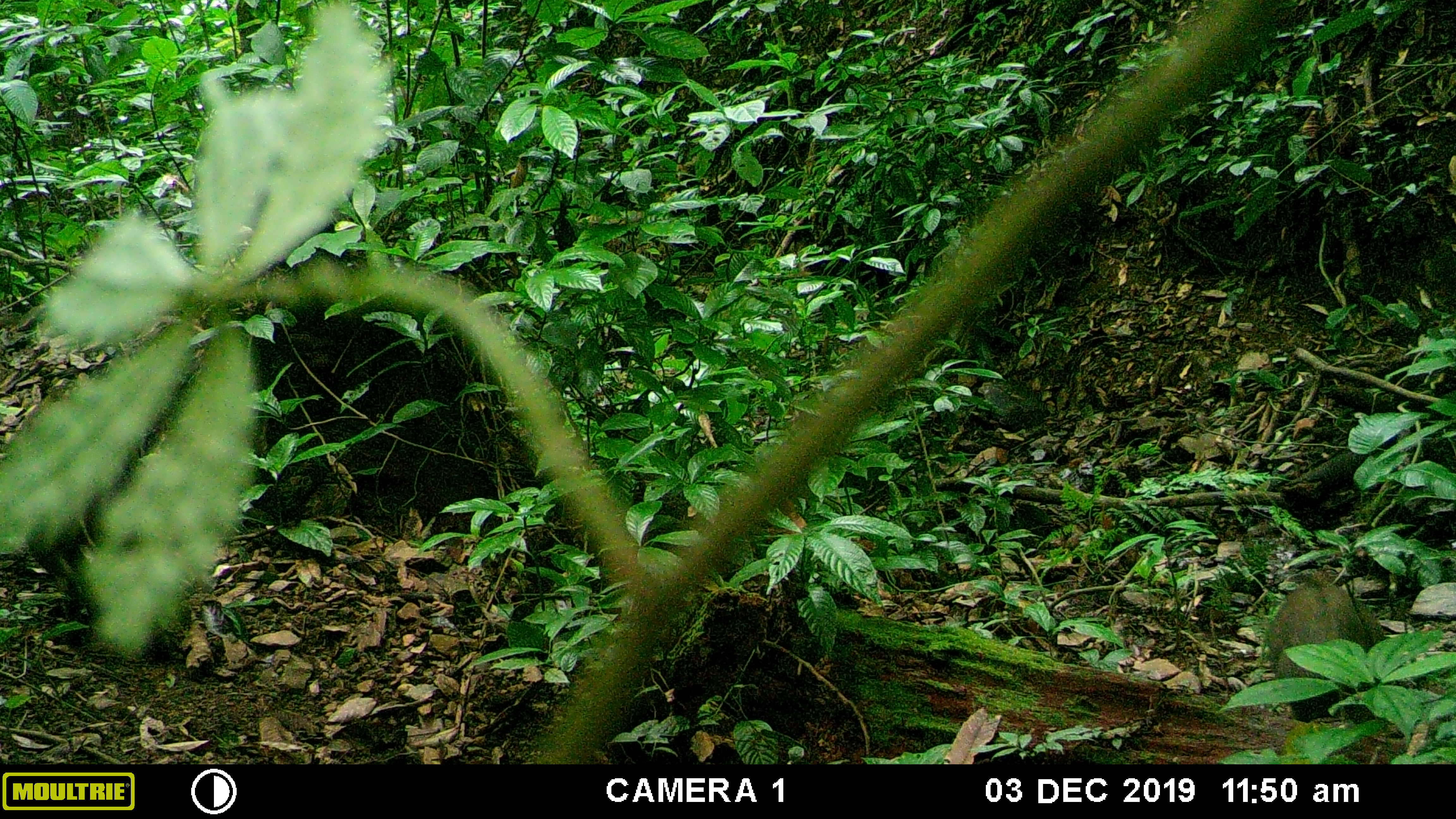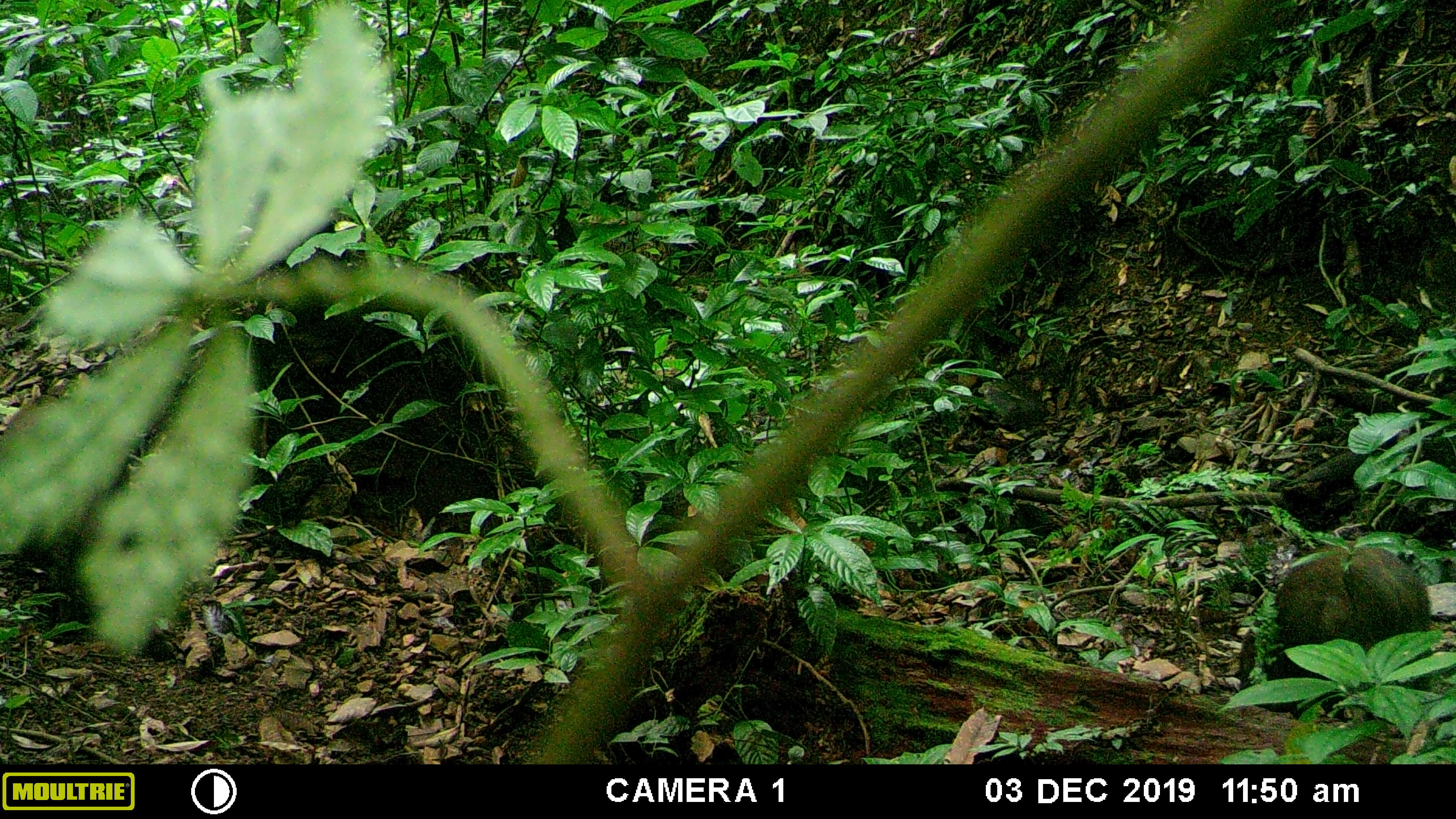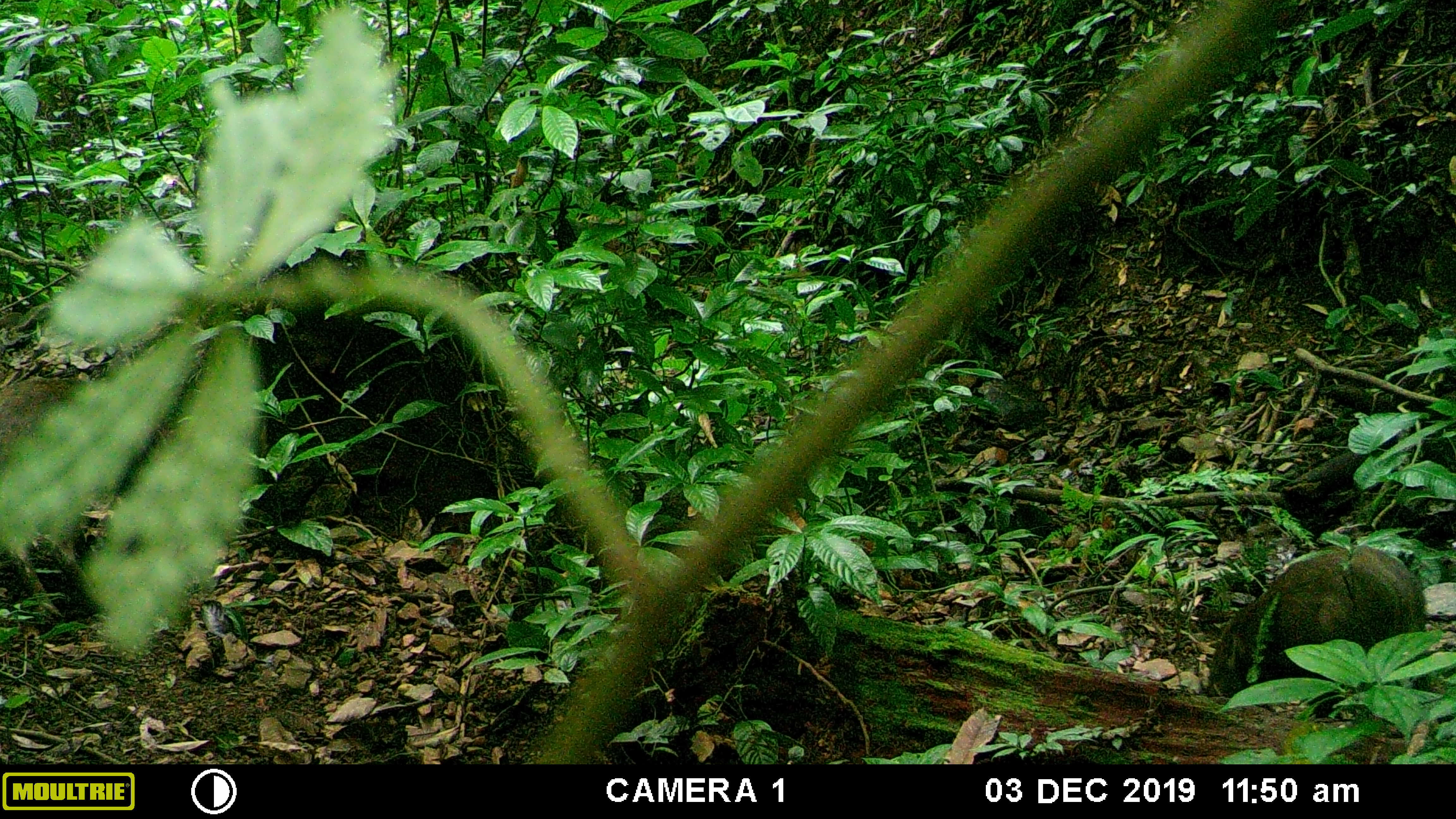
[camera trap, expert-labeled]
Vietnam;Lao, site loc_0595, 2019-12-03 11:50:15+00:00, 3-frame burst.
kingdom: Animalia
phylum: Chordata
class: Mammalia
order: Artiodactyla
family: Suidae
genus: Sus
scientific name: Sus scrofa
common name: eurasian wild pig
Eurasian wild pig (Sus scrofa). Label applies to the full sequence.